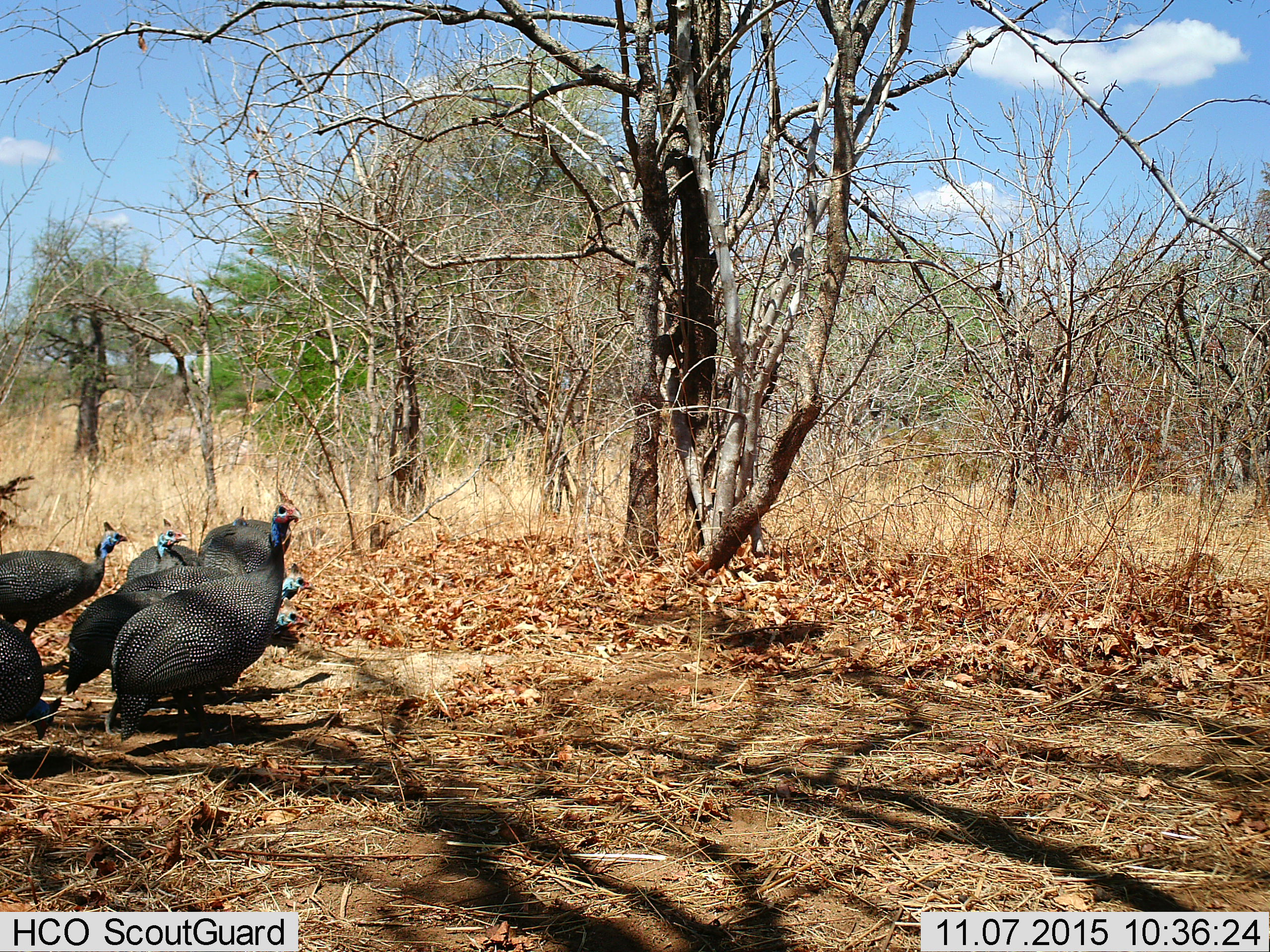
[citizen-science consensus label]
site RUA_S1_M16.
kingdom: Animalia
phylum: Chordata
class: Aves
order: Galliformes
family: Numididae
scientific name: Numididae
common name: guineafowl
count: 7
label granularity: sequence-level